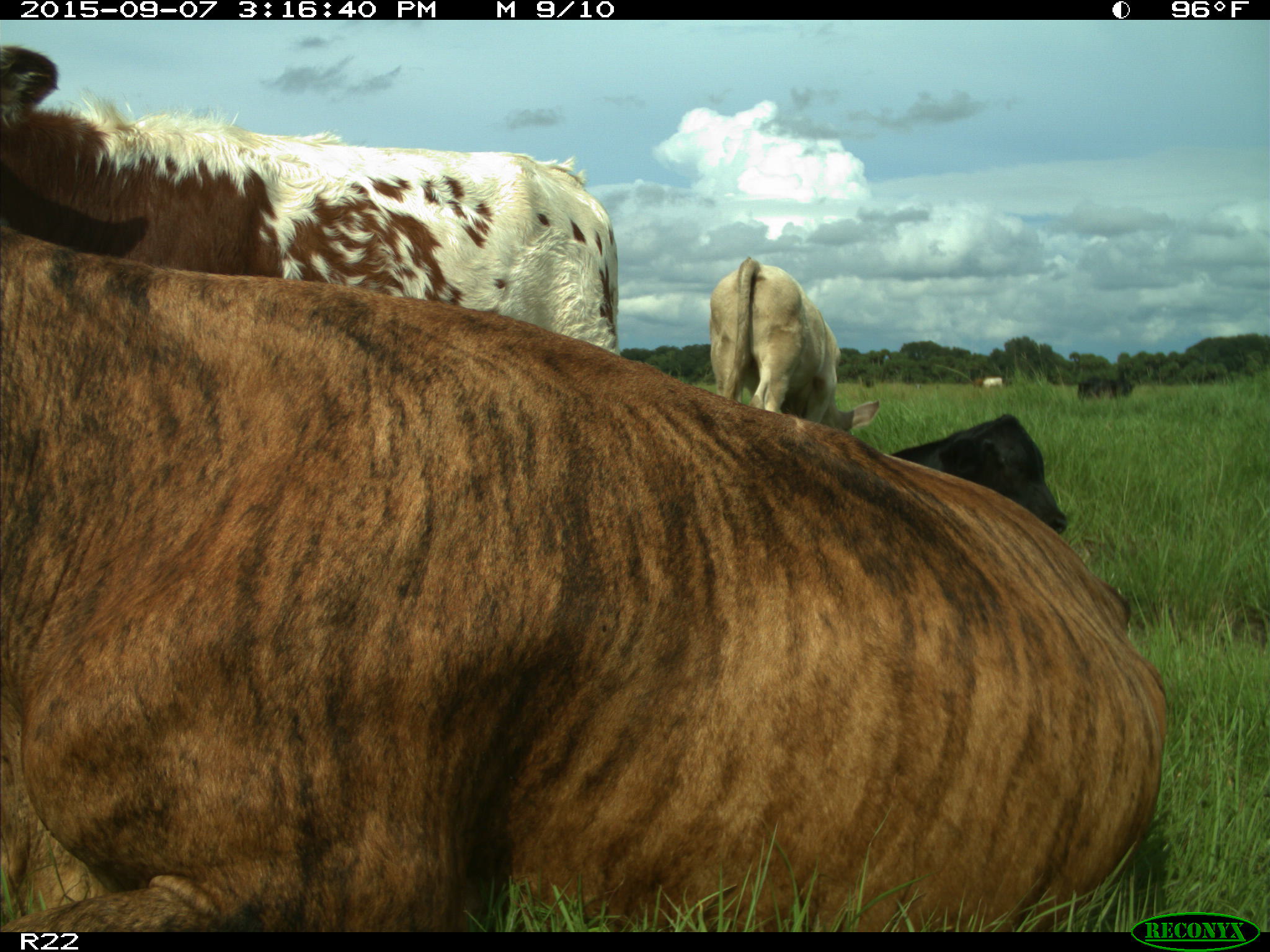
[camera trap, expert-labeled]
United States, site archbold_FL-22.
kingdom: Animalia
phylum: Chordata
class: Mammalia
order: Artiodactyla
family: Bovidae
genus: Bos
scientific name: Bos taurus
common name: domestic cow